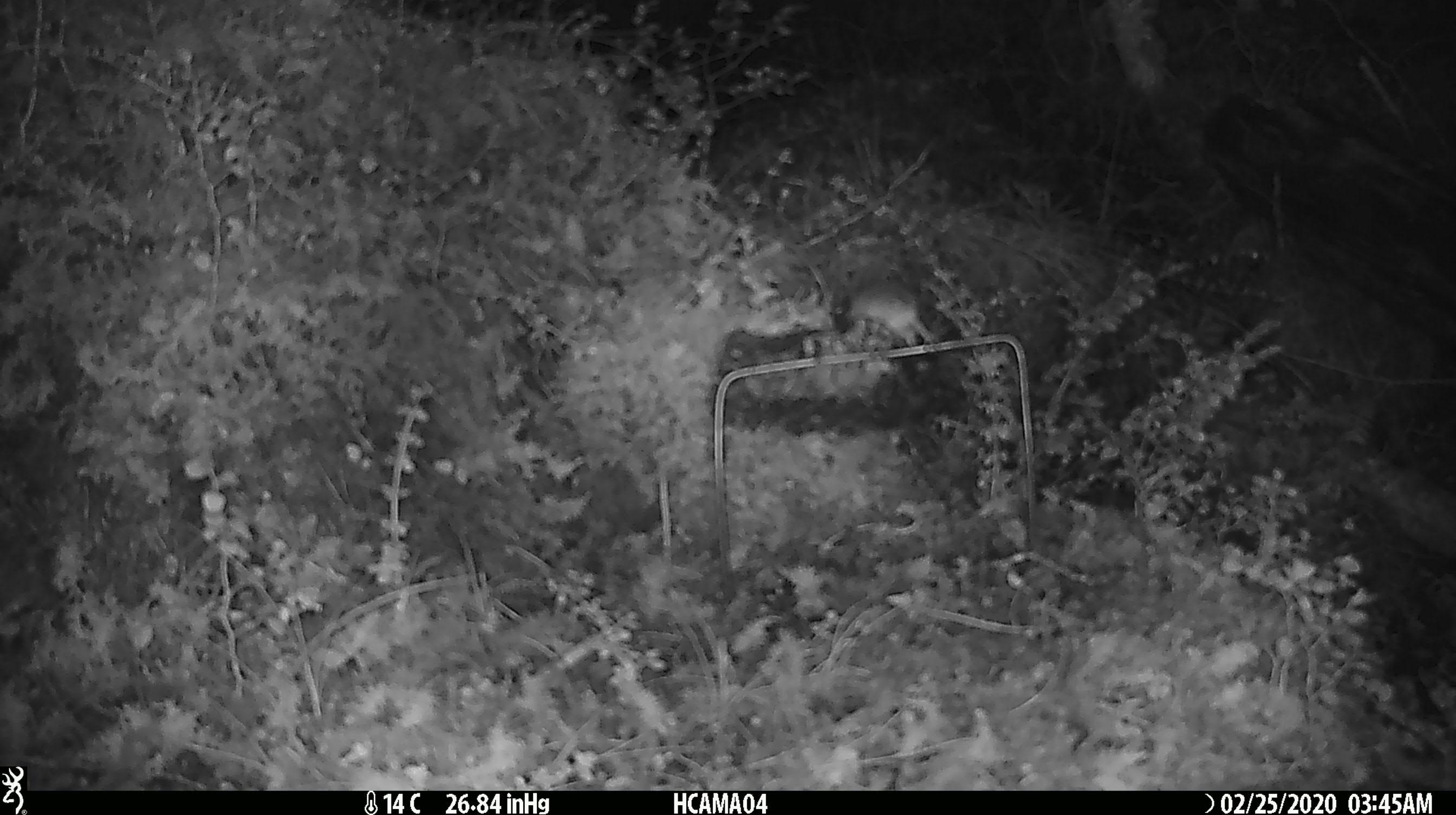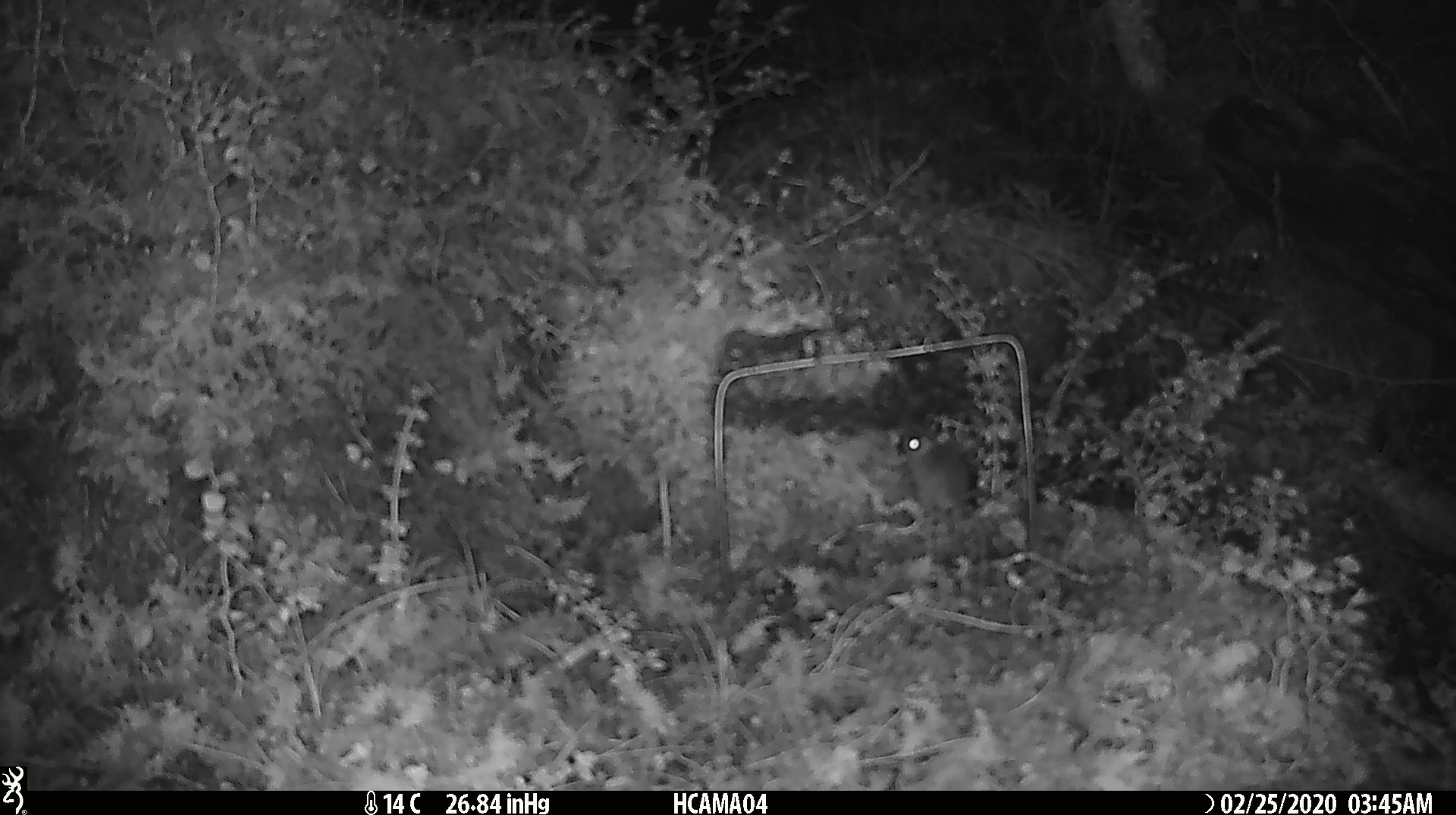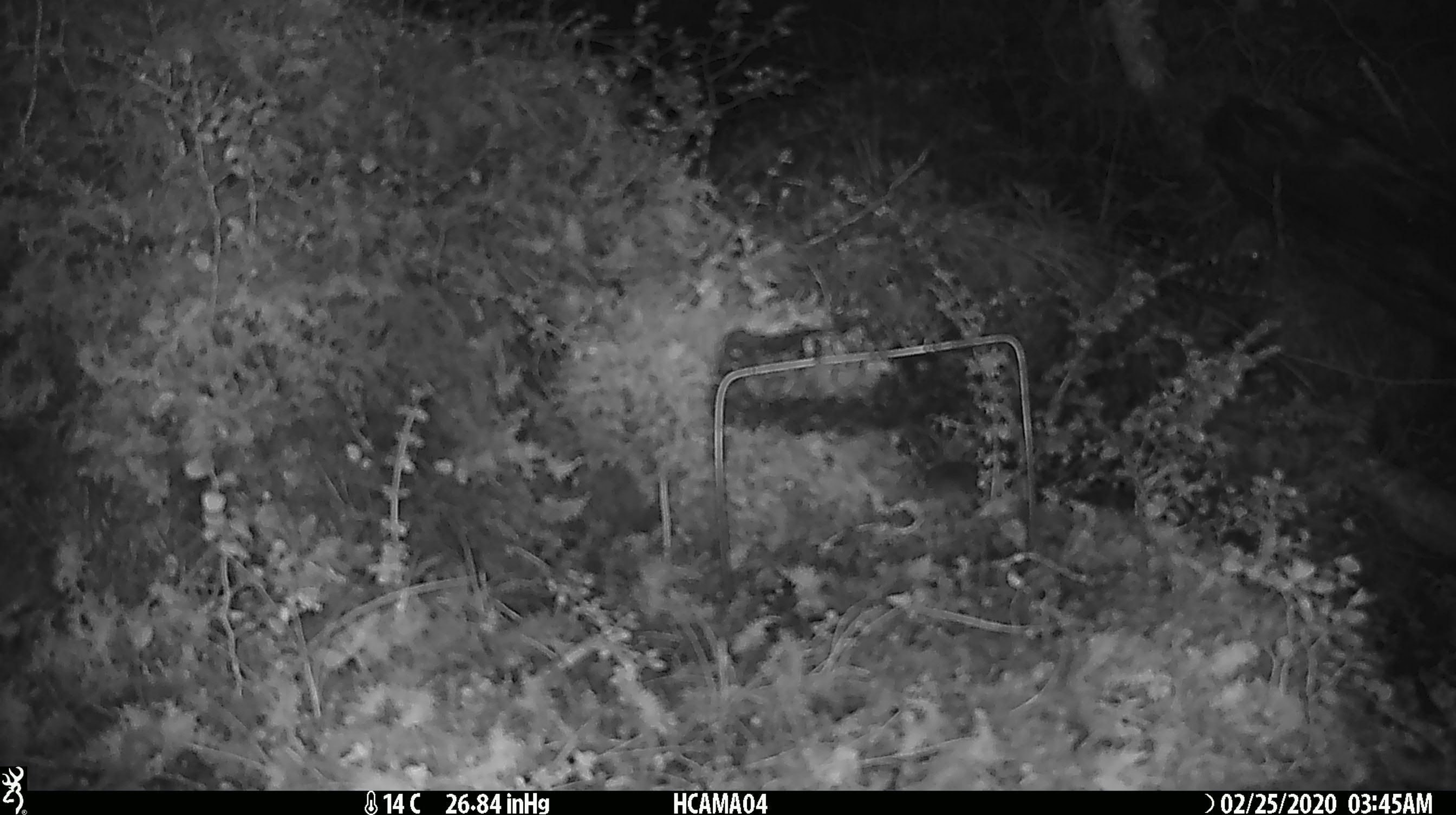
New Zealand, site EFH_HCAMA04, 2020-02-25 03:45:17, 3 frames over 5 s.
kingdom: Animalia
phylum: Chordata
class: Mammalia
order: Rodentia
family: Muridae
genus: Mus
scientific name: Mus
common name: mouse